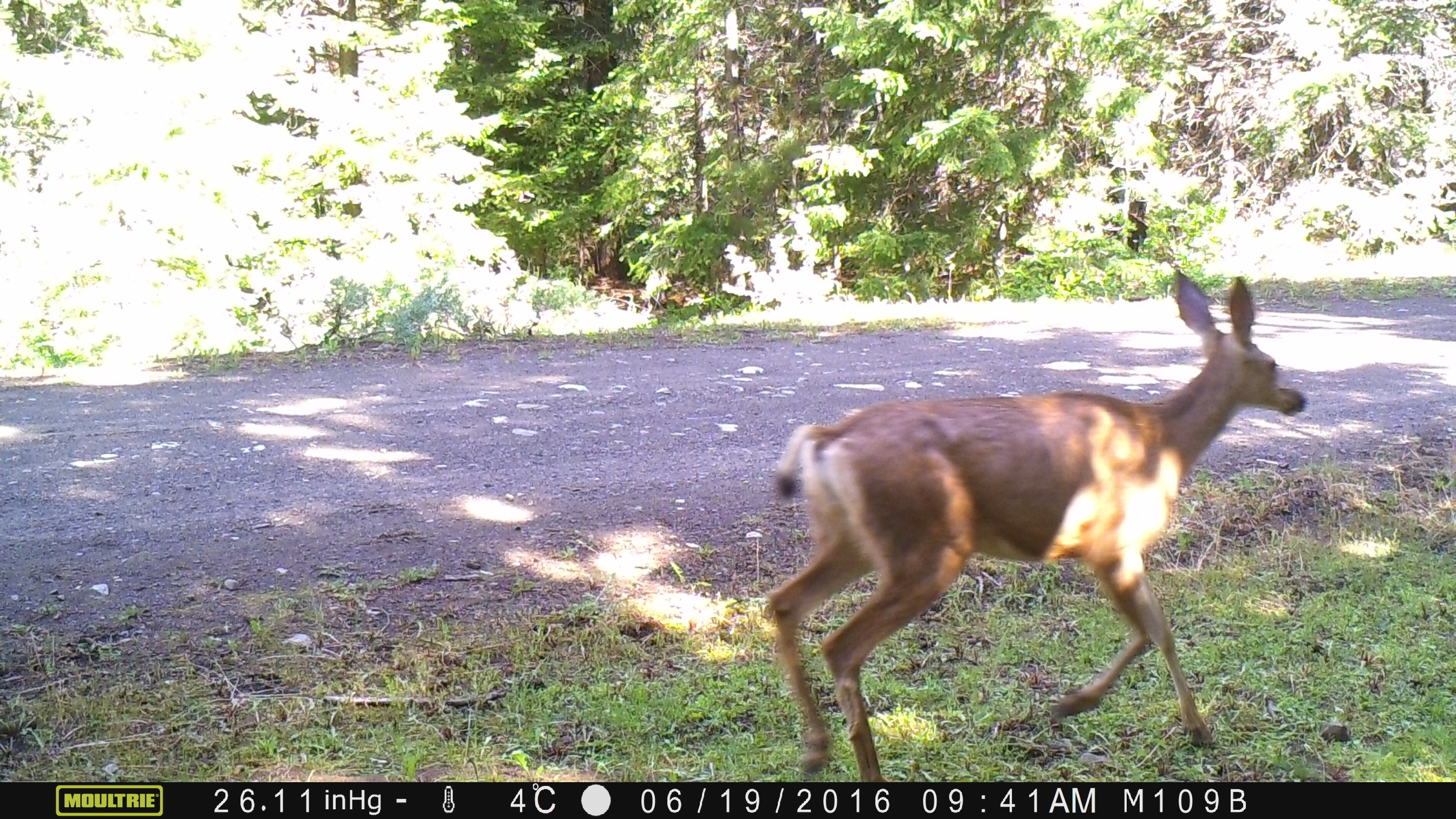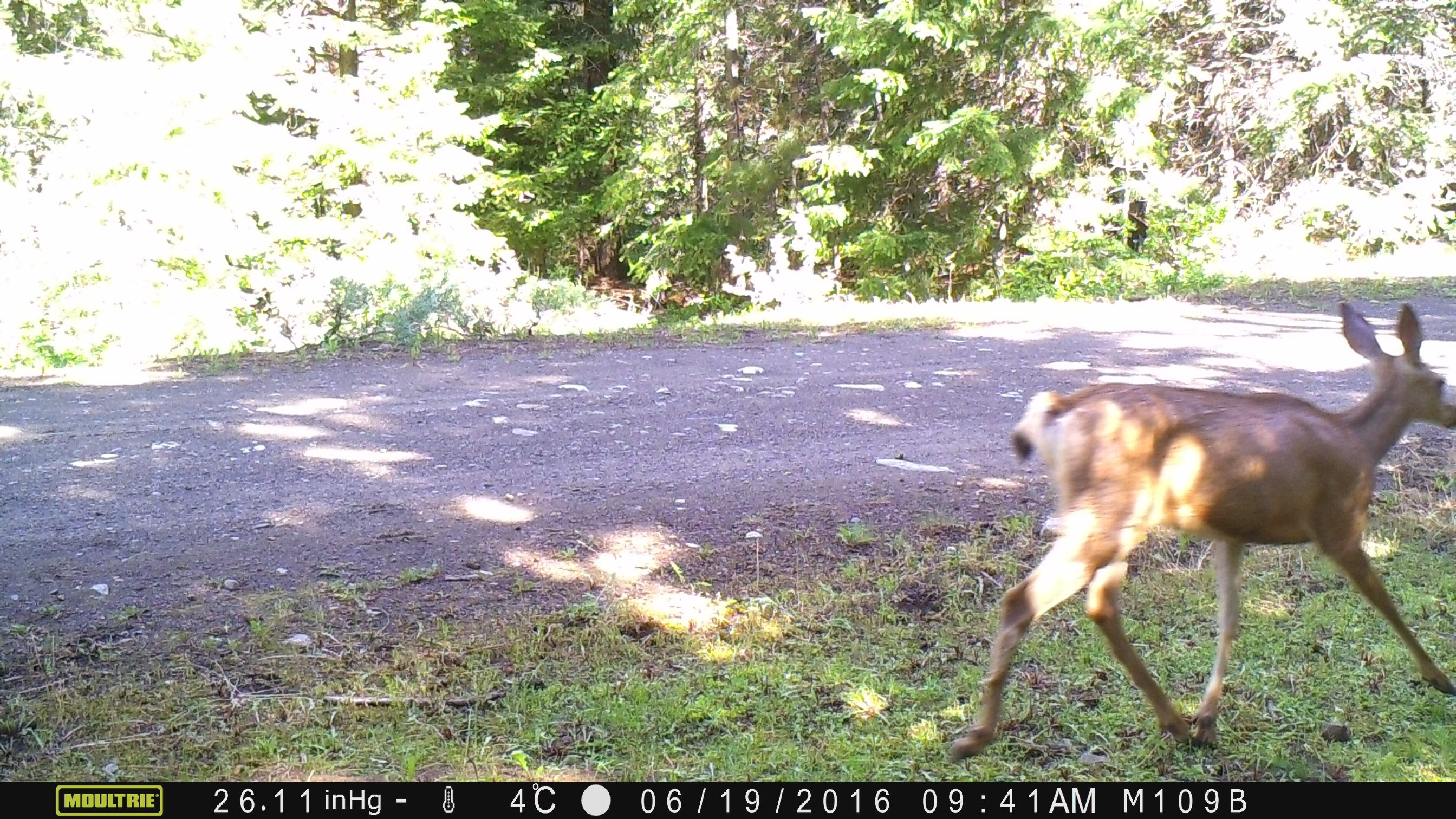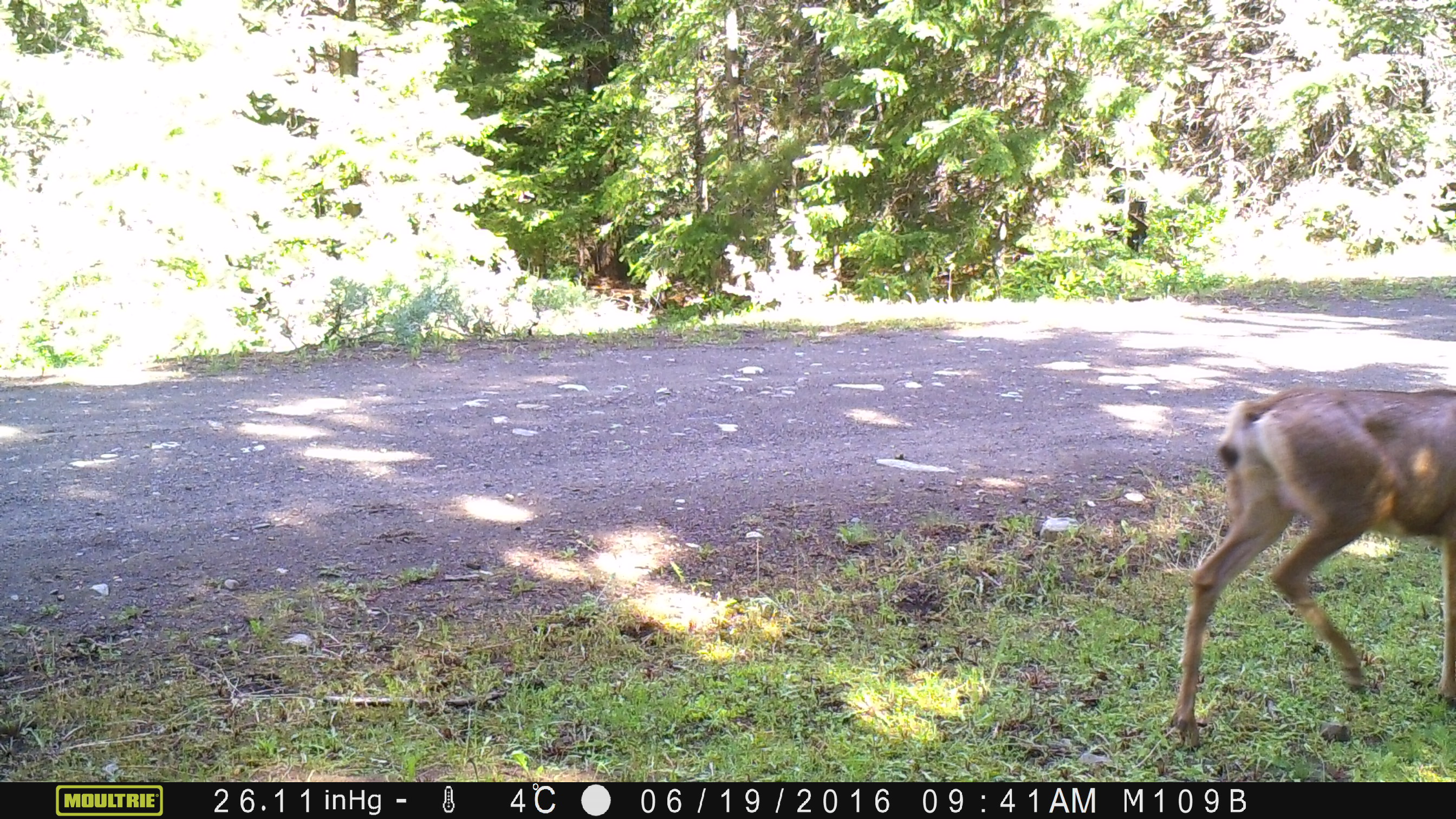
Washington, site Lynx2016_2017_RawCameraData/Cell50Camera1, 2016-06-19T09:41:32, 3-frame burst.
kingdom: Animalia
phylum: Chordata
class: Mammalia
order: Artiodactyla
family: Cervidae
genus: Odocoileus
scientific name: Odocoileus hemionus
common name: mule deer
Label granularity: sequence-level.